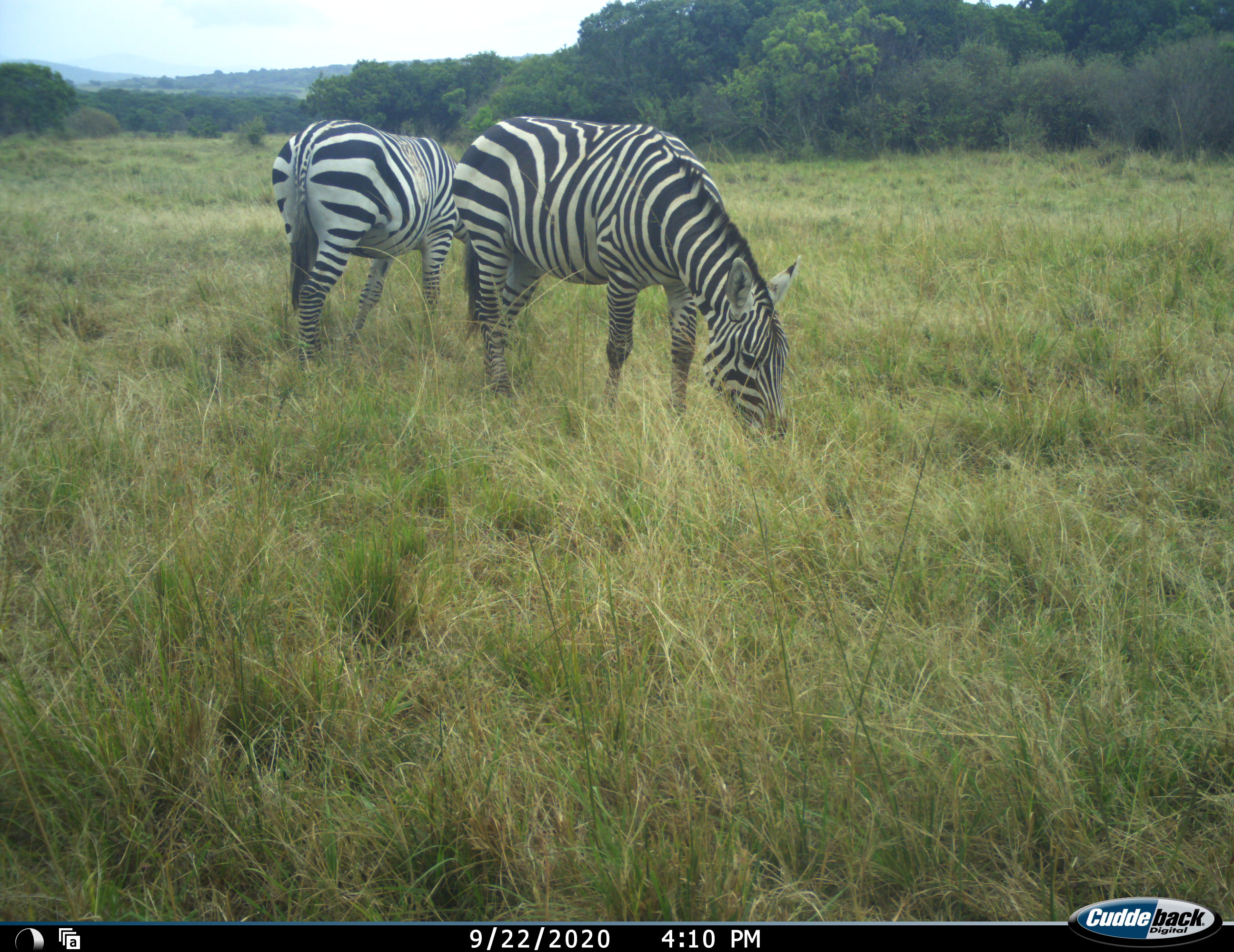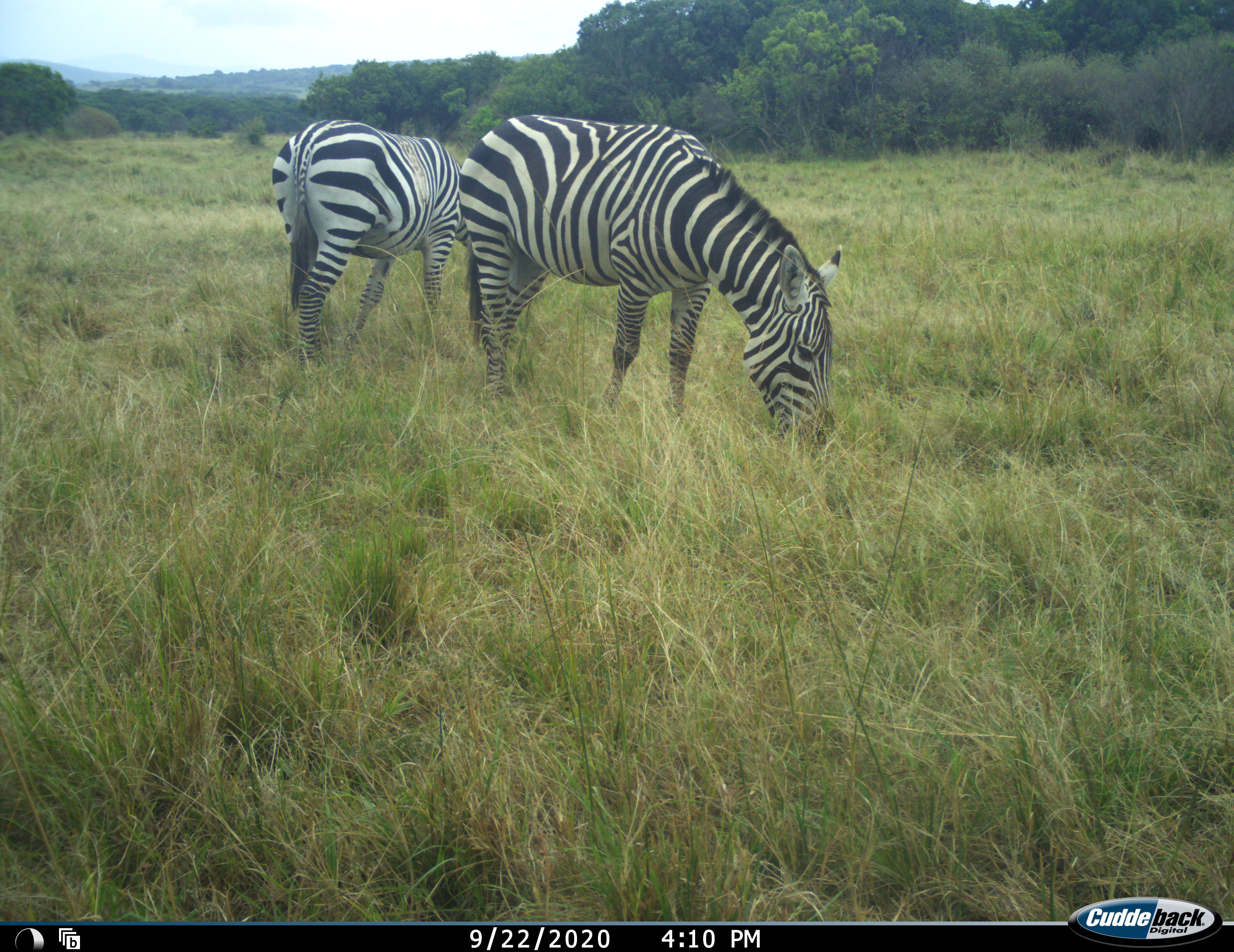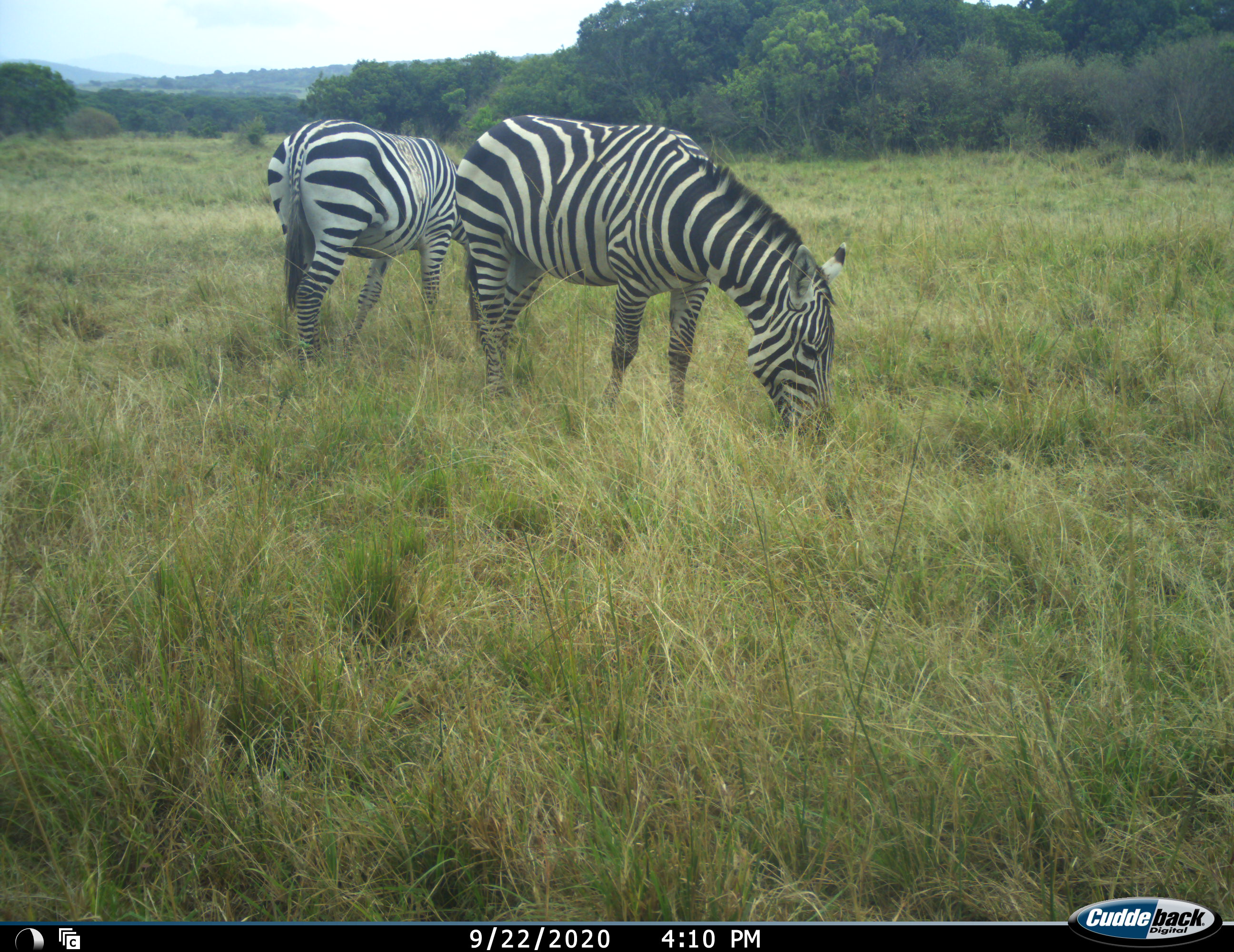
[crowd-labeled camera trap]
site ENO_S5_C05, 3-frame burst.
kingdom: Animalia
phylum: Chordata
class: Mammalia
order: Perissodactyla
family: Equidae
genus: Equus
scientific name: Equus quagga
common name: plains zebra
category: zebraplains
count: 2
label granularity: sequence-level